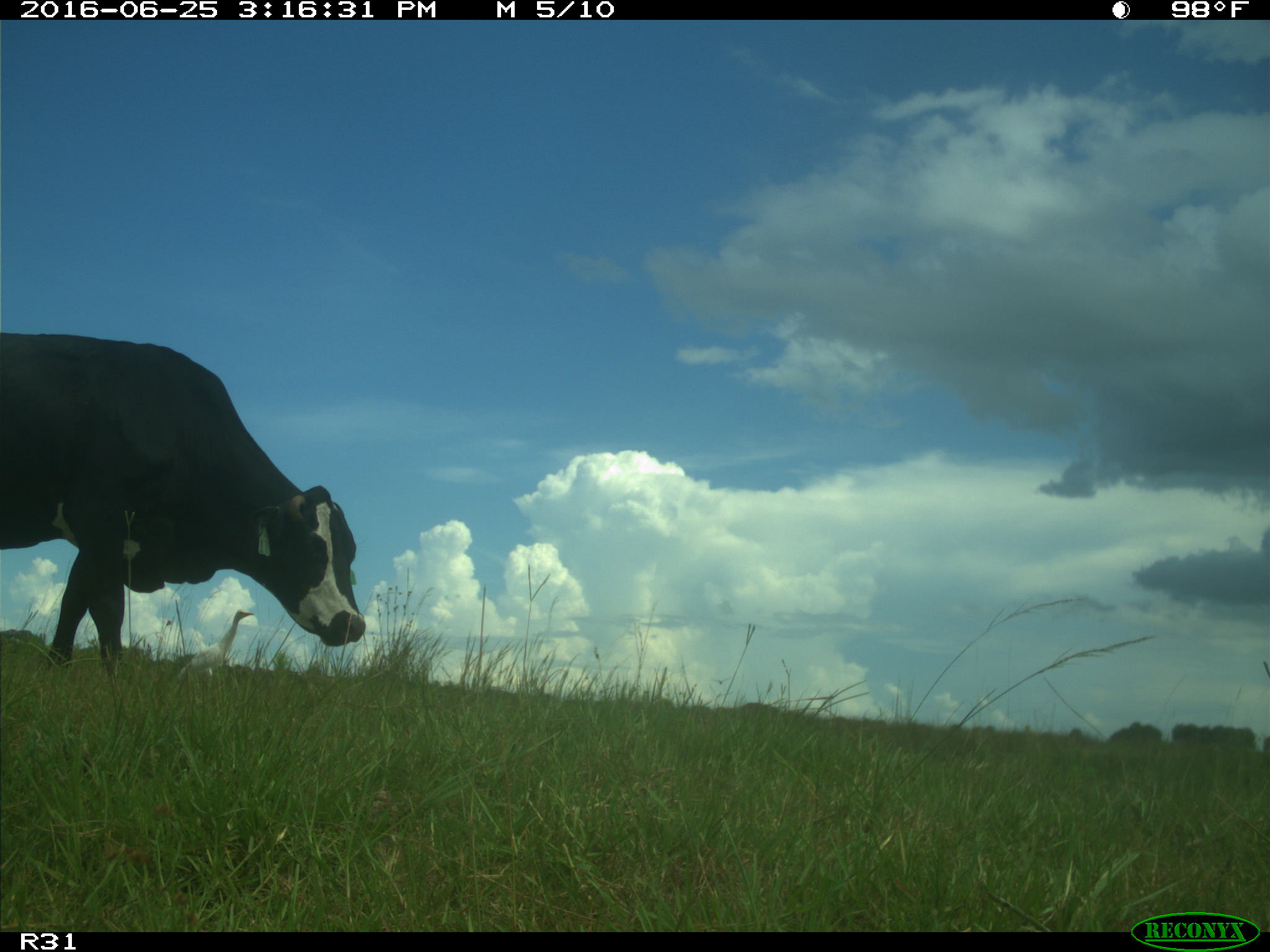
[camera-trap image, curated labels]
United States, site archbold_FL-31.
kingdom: Animalia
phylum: Chordata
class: Mammalia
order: Artiodactyla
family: Bovidae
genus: Bos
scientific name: Bos taurus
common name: domestic cow